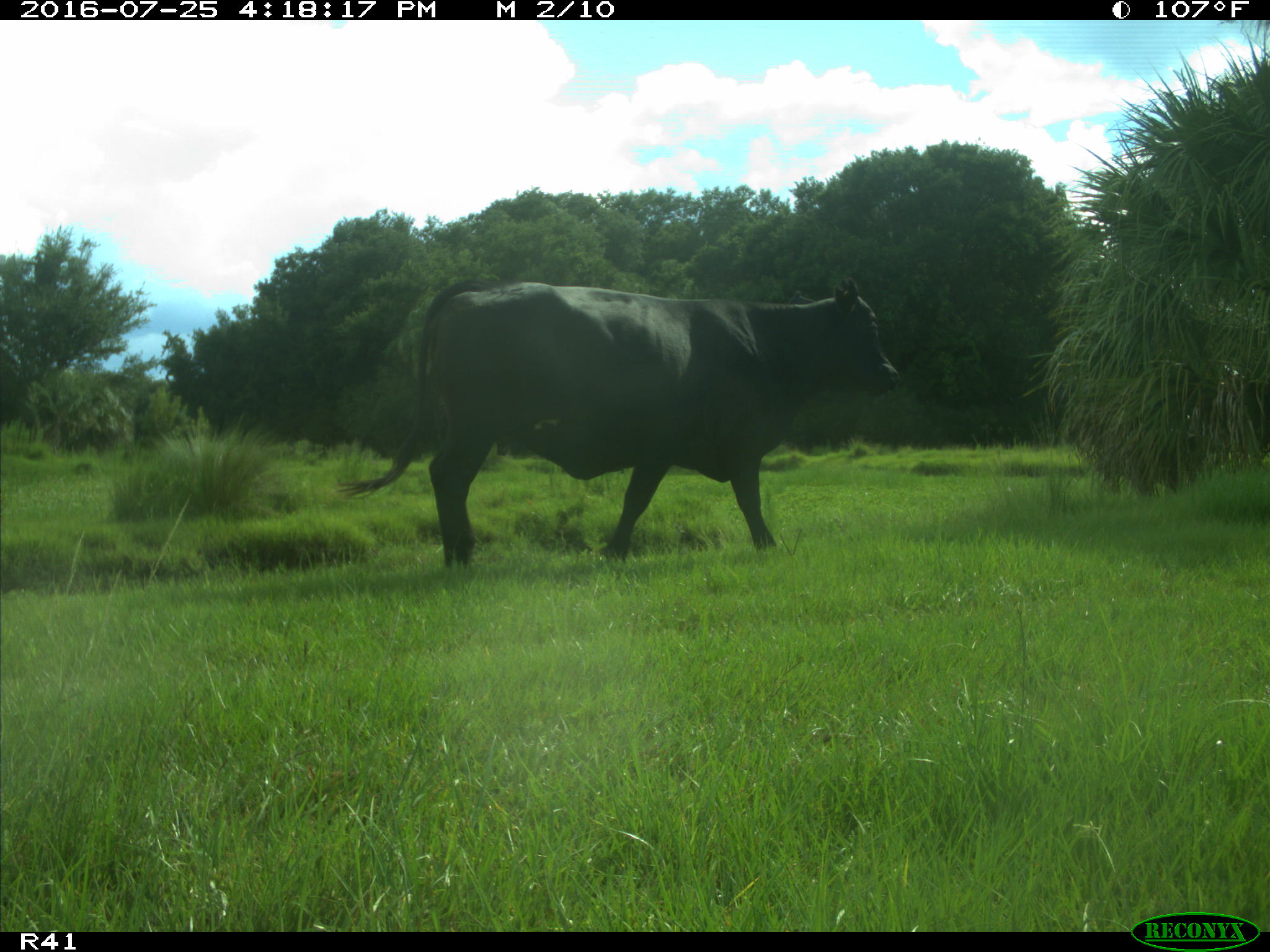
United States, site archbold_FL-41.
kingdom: Animalia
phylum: Chordata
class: Mammalia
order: Artiodactyla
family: Bovidae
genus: Bos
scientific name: Bos taurus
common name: domestic cow